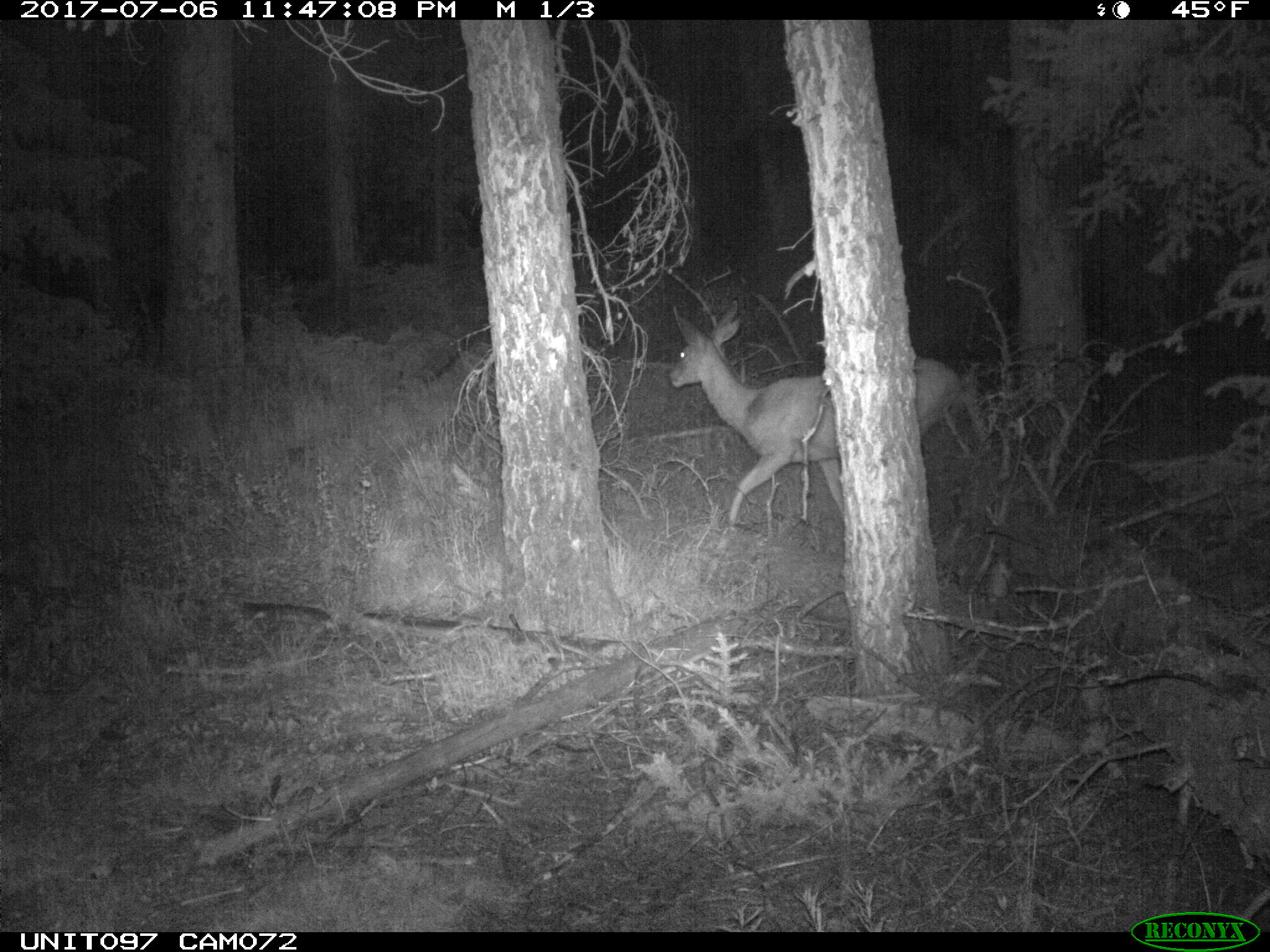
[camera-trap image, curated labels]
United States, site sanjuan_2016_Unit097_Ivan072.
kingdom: Animalia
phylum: Chordata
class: Mammalia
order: Artiodactyla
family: Cervidae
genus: Odocoileus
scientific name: Odocoileus hemionus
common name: mule deer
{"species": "Odocoileus hemionus (mule deer)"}